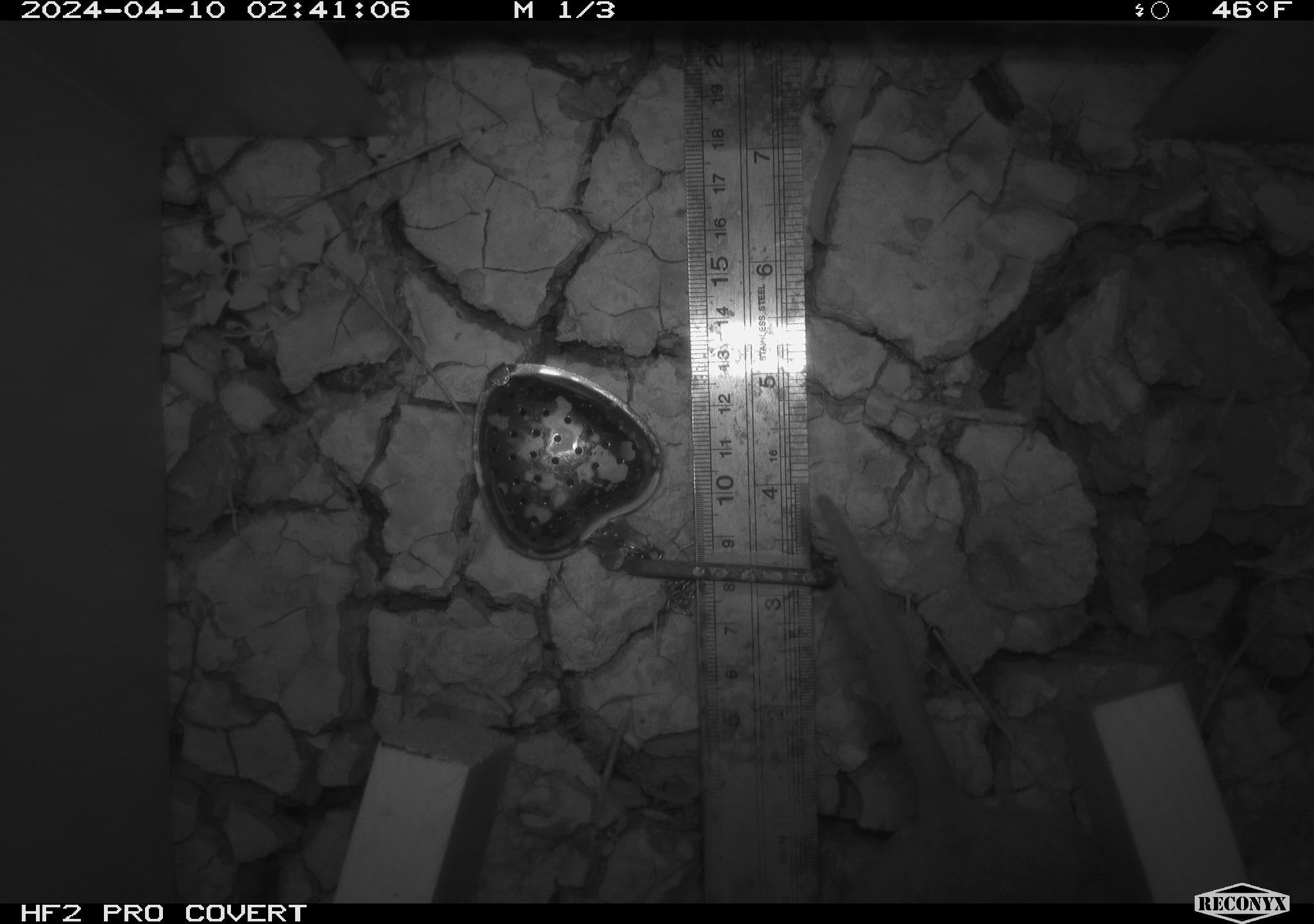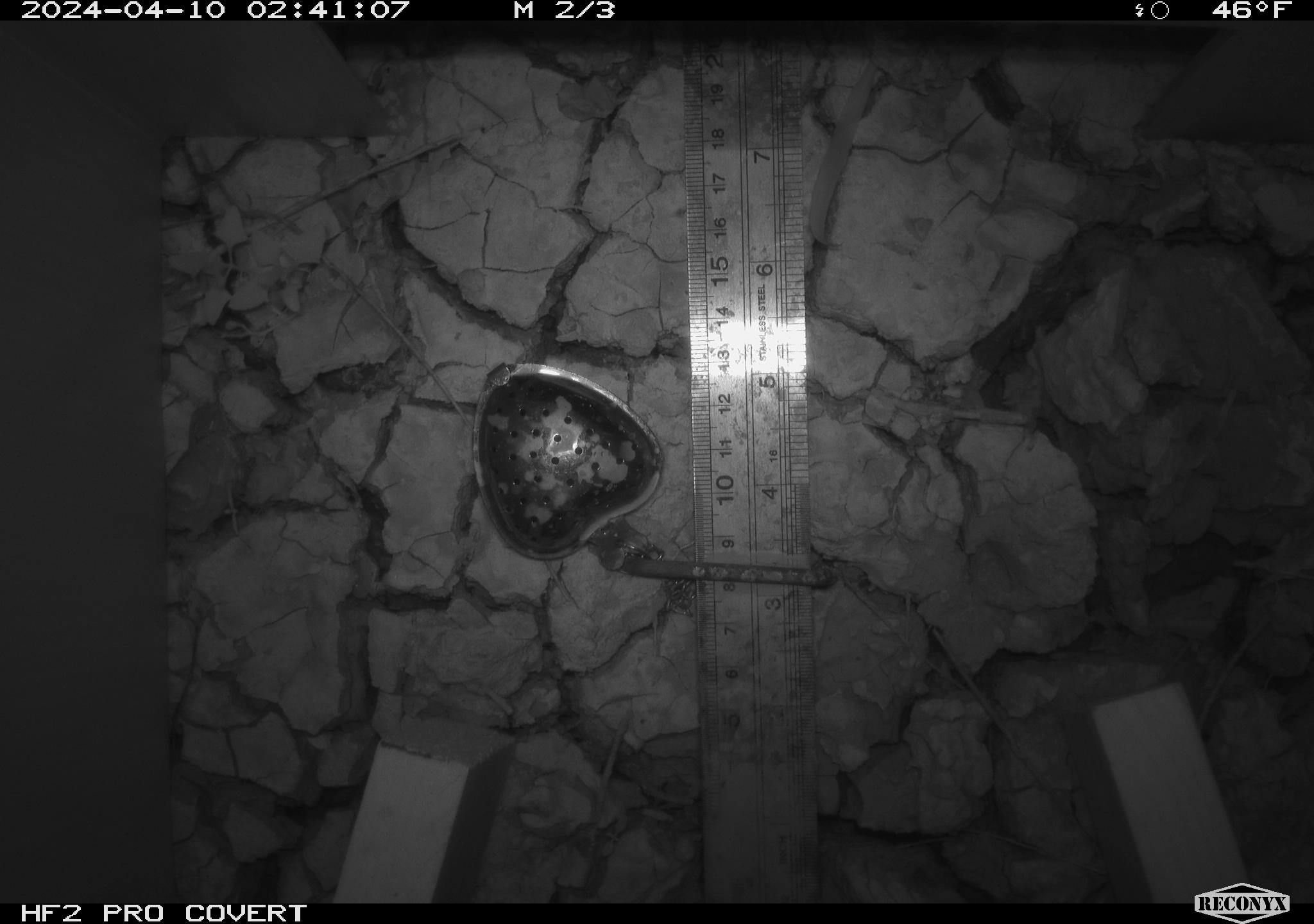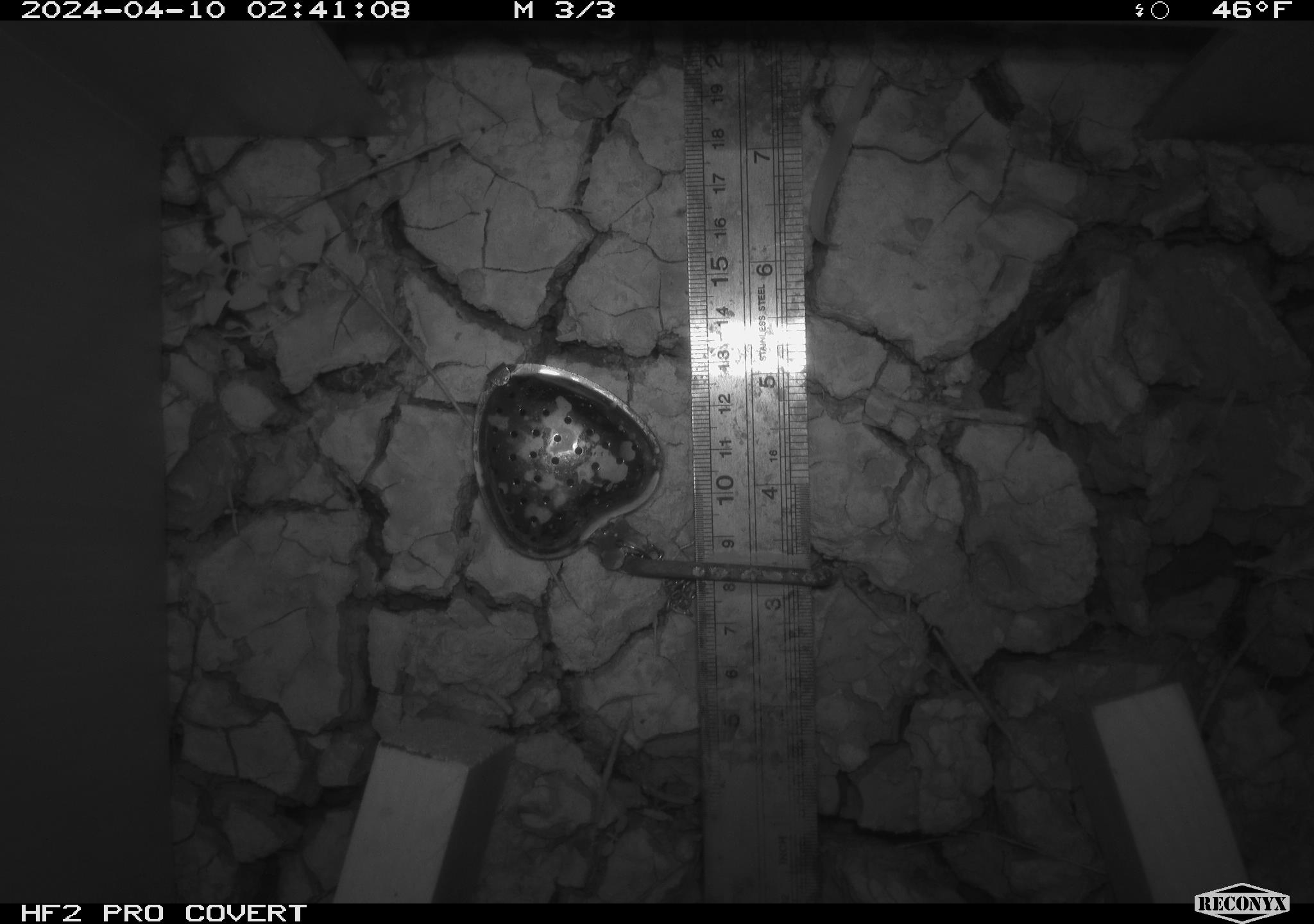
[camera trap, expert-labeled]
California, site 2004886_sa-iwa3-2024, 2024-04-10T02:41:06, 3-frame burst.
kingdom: Animalia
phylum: Chordata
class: Mammalia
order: Rodentia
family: Cricetidae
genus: Neotoma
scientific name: Neotoma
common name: pack rat or woodrat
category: neotoma species